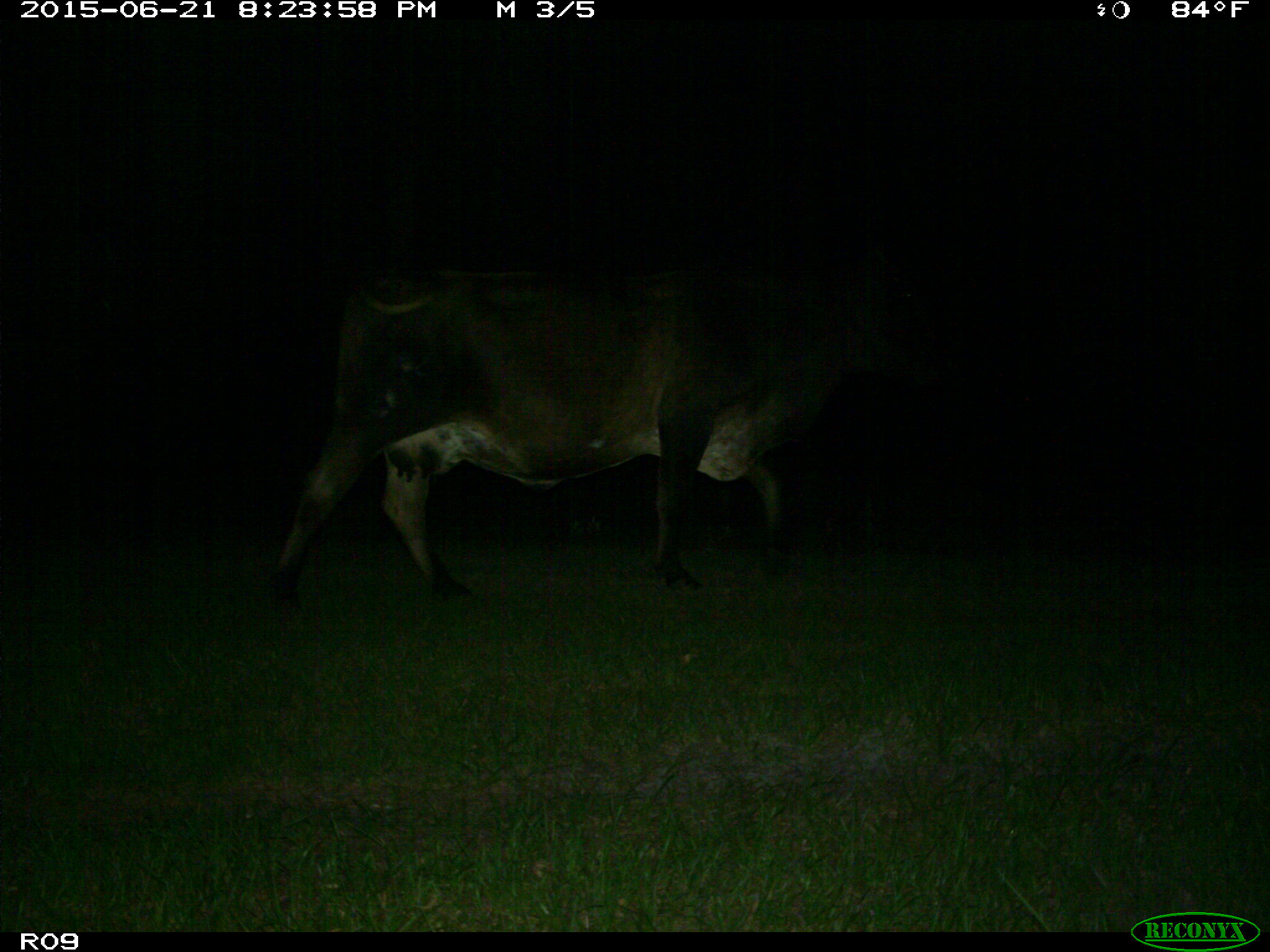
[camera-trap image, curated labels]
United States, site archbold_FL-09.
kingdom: Animalia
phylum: Chordata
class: Mammalia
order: Artiodactyla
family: Bovidae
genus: Bos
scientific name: Bos taurus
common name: domestic cow